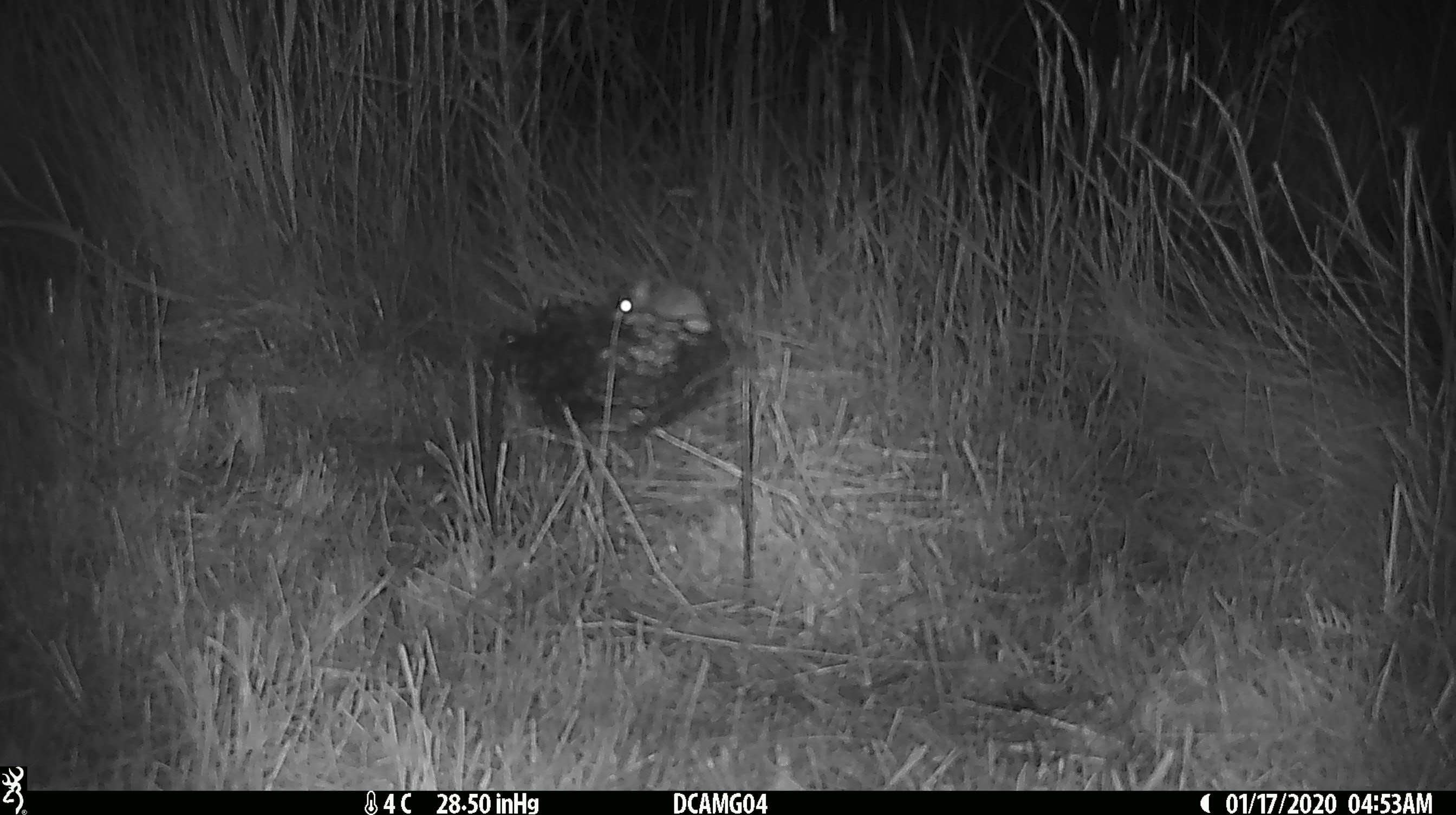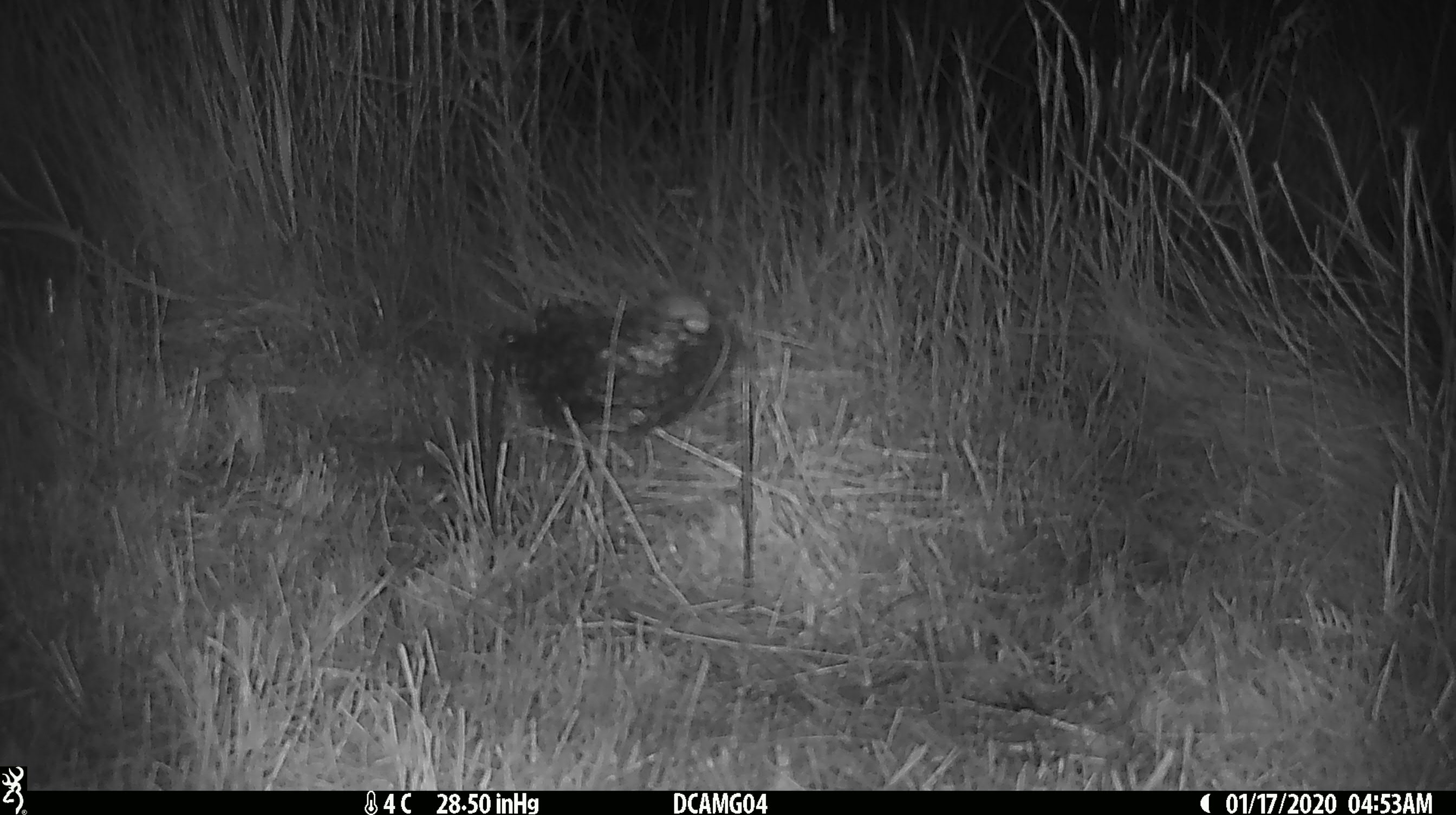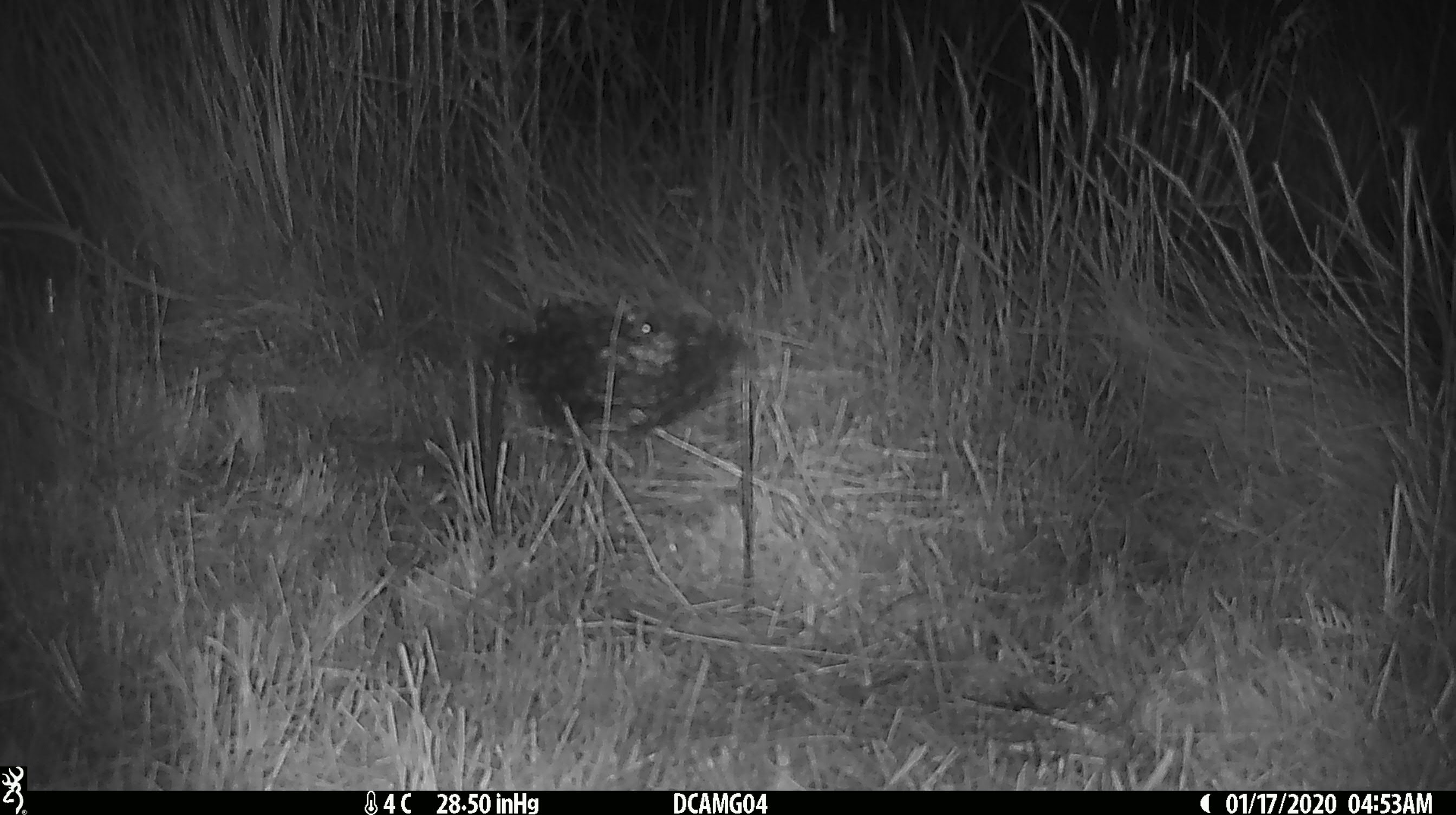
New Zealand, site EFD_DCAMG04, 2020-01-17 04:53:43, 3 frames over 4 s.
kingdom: Animalia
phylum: Chordata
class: Mammalia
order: Rodentia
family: Muridae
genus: Mus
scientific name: Mus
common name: mouse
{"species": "mouse (Mus)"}